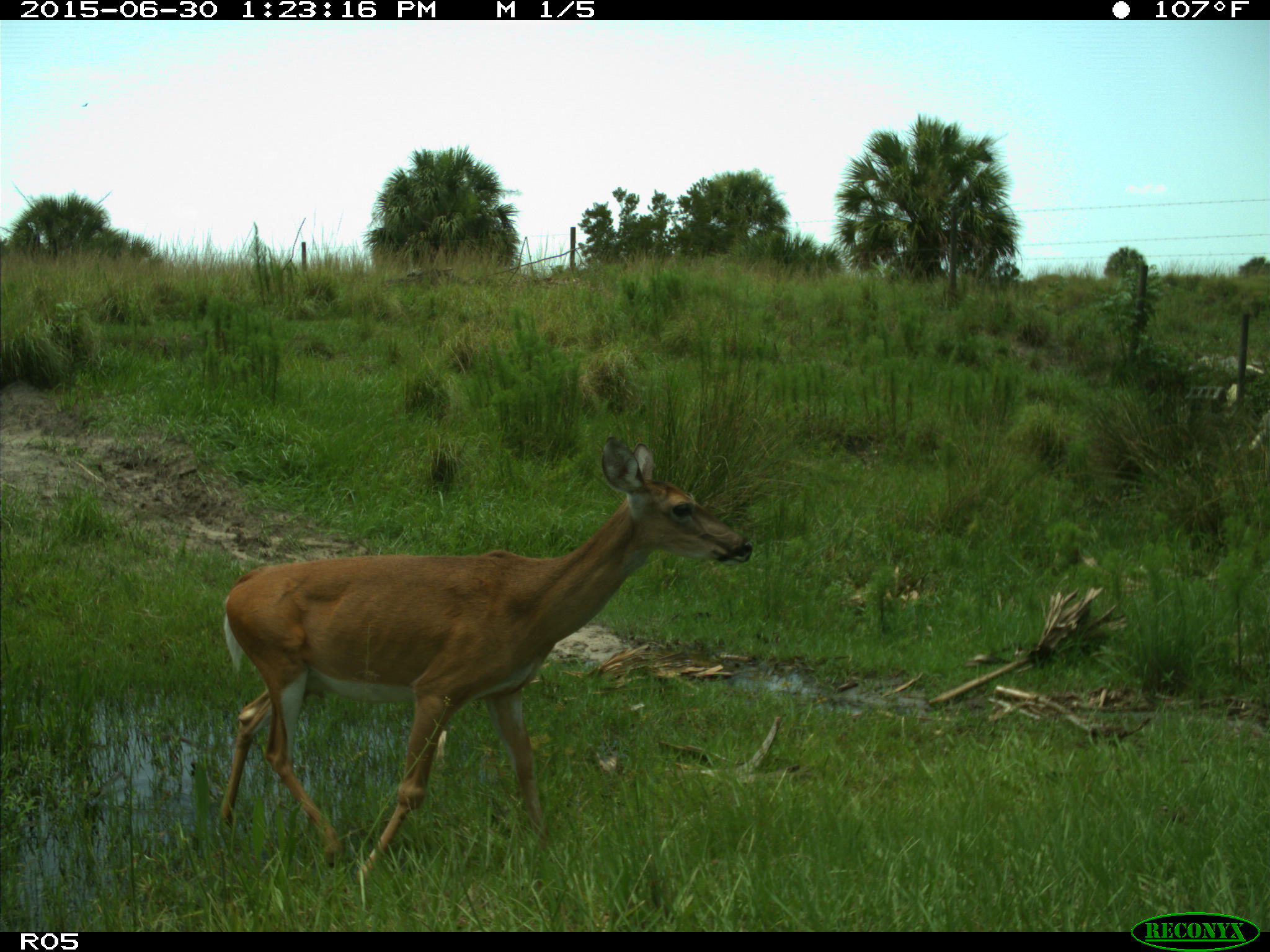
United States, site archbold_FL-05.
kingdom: Animalia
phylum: Chordata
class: Mammalia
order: Artiodactyla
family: Cervidae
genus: Odocoileus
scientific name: Odocoileus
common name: deer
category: unidentified deer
Unidentified deer (deer) (Odocoileus).